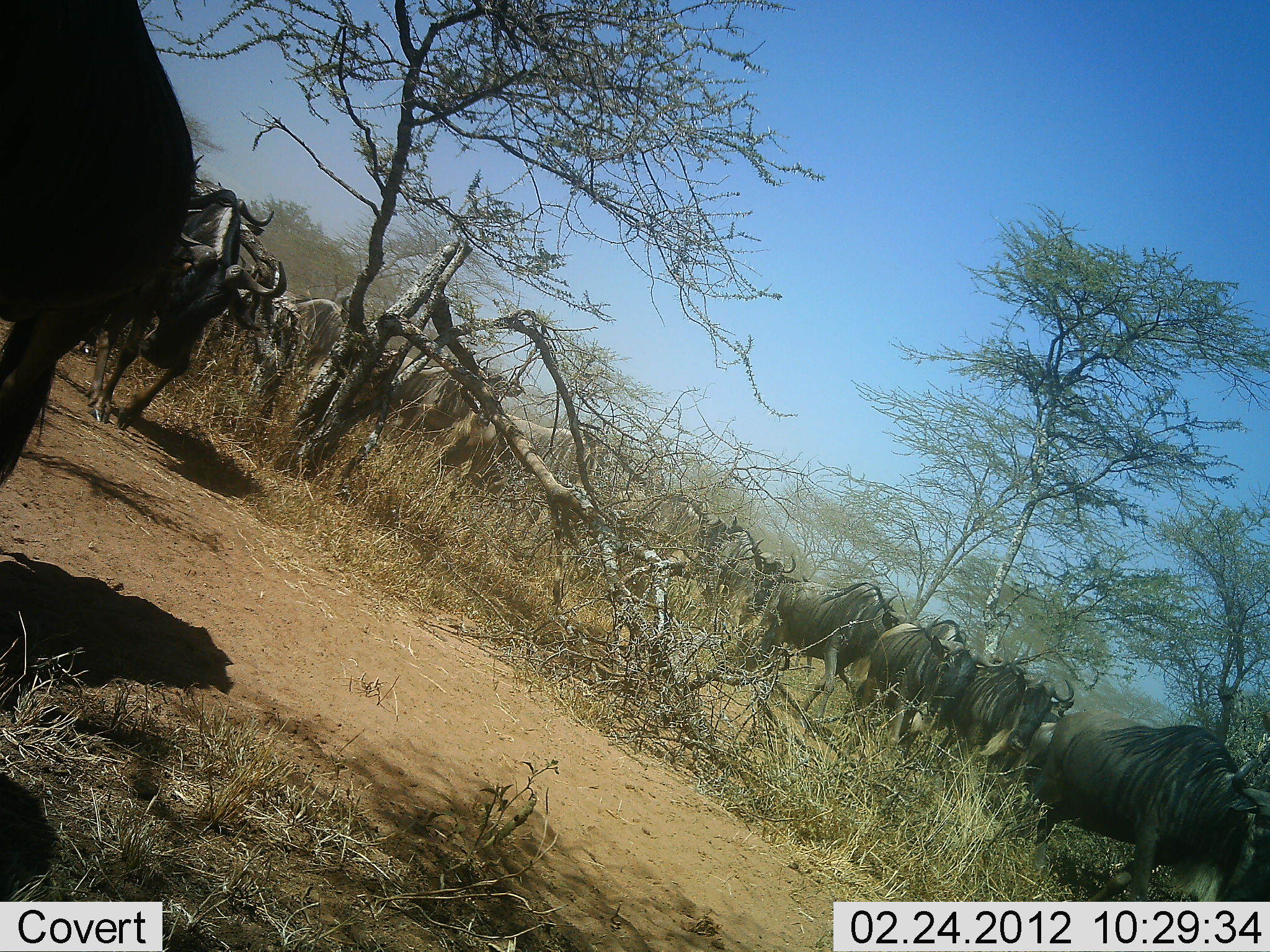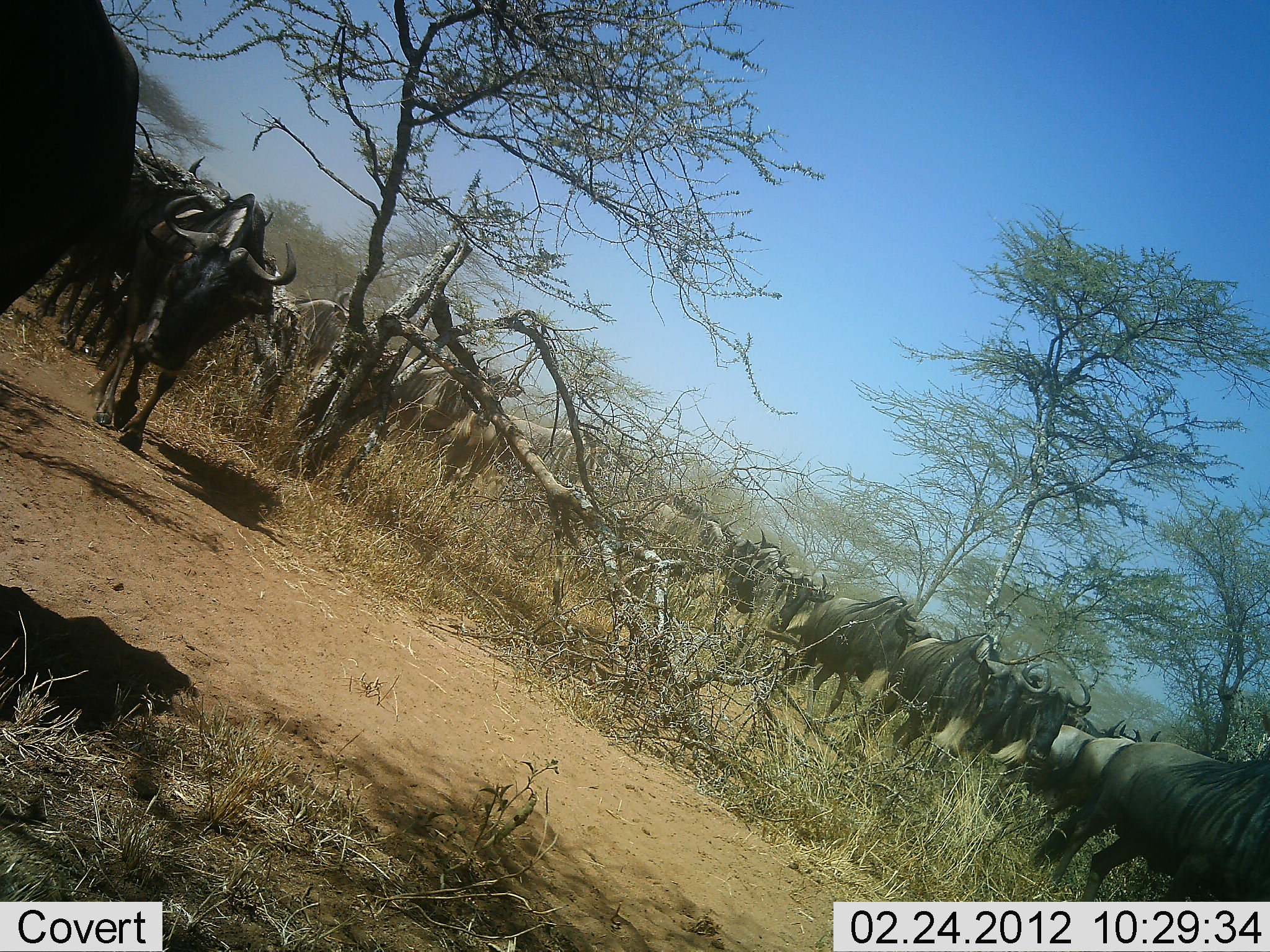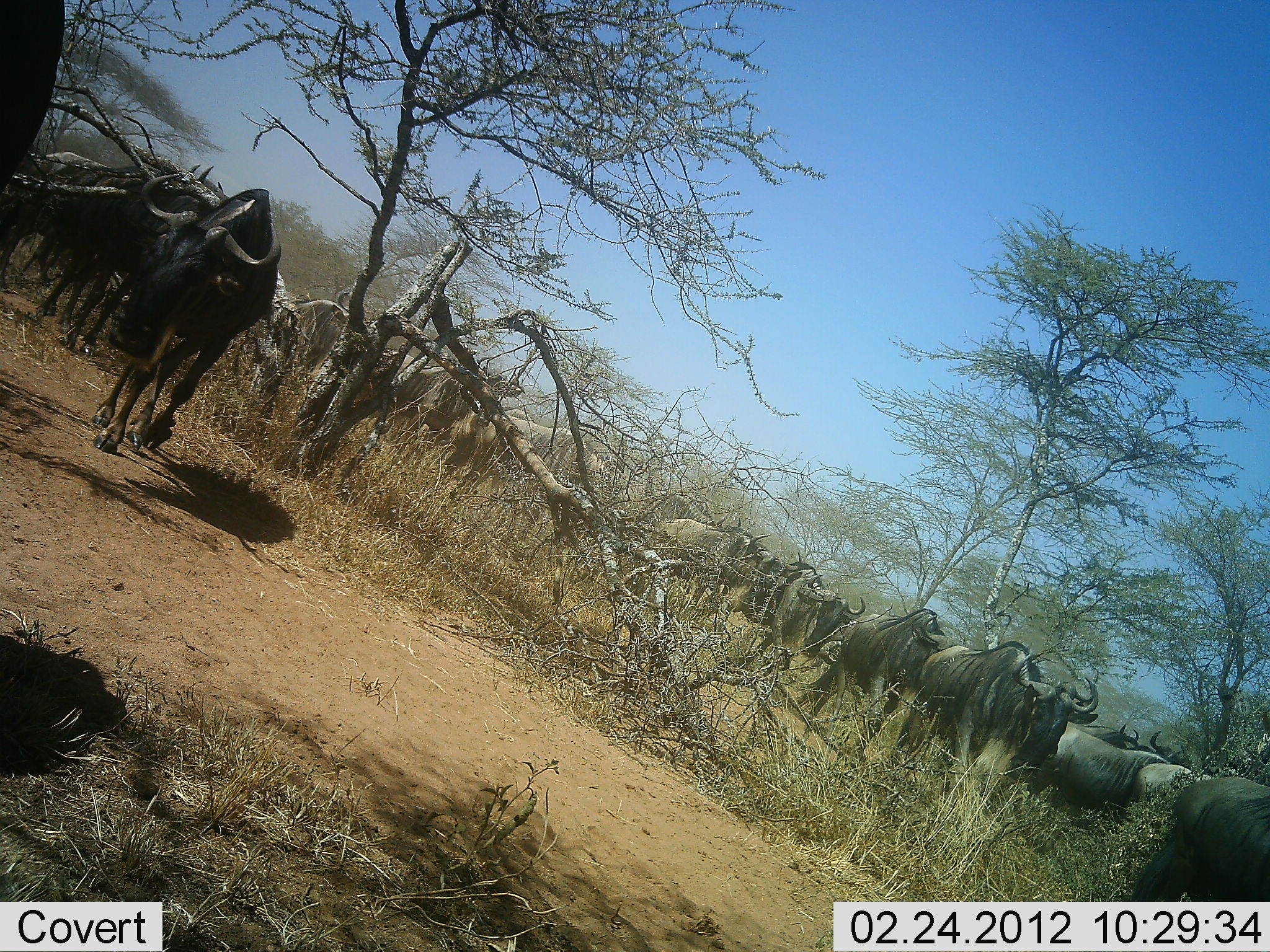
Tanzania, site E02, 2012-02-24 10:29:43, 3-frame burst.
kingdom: Animalia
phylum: Chordata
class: Mammalia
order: Artiodactyla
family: Bovidae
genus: Connochaetes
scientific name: Connochaetes taurinus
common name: blue wildebeest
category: wildebeest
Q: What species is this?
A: Wildebeest (blue wildebeest) (Connochaetes taurinus).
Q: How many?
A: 11-50.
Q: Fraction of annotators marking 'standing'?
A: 11%.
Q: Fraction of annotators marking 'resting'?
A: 0%.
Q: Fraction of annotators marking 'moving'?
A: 100%.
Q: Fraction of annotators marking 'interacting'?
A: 6%.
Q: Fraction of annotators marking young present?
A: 0%.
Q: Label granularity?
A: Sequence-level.